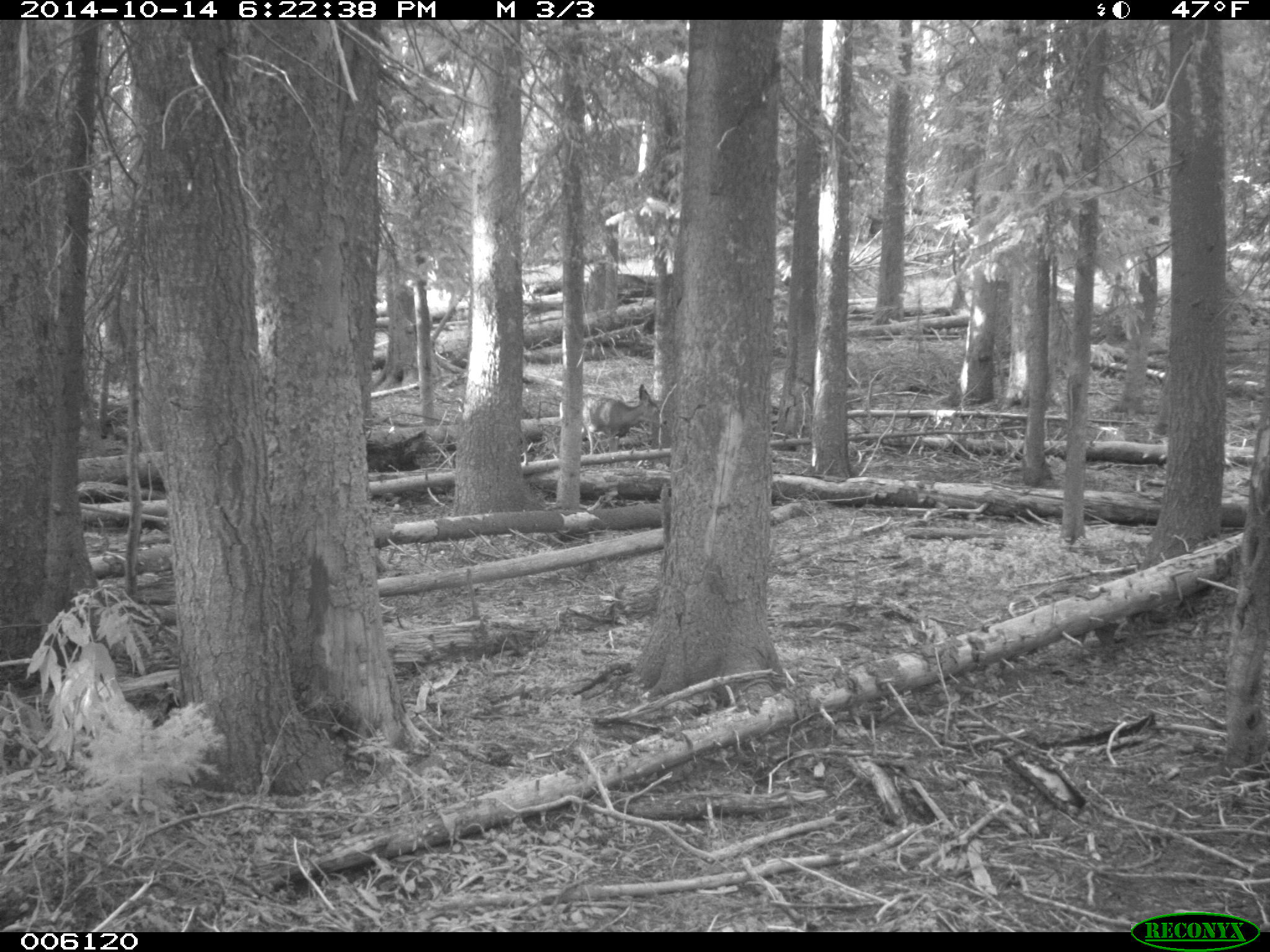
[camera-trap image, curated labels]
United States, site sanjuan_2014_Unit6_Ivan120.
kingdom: Animalia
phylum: Chordata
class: Mammalia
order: Artiodactyla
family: Cervidae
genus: Odocoileus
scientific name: Odocoileus hemionus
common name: mule deer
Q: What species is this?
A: Odocoileus hemionus (mule deer).